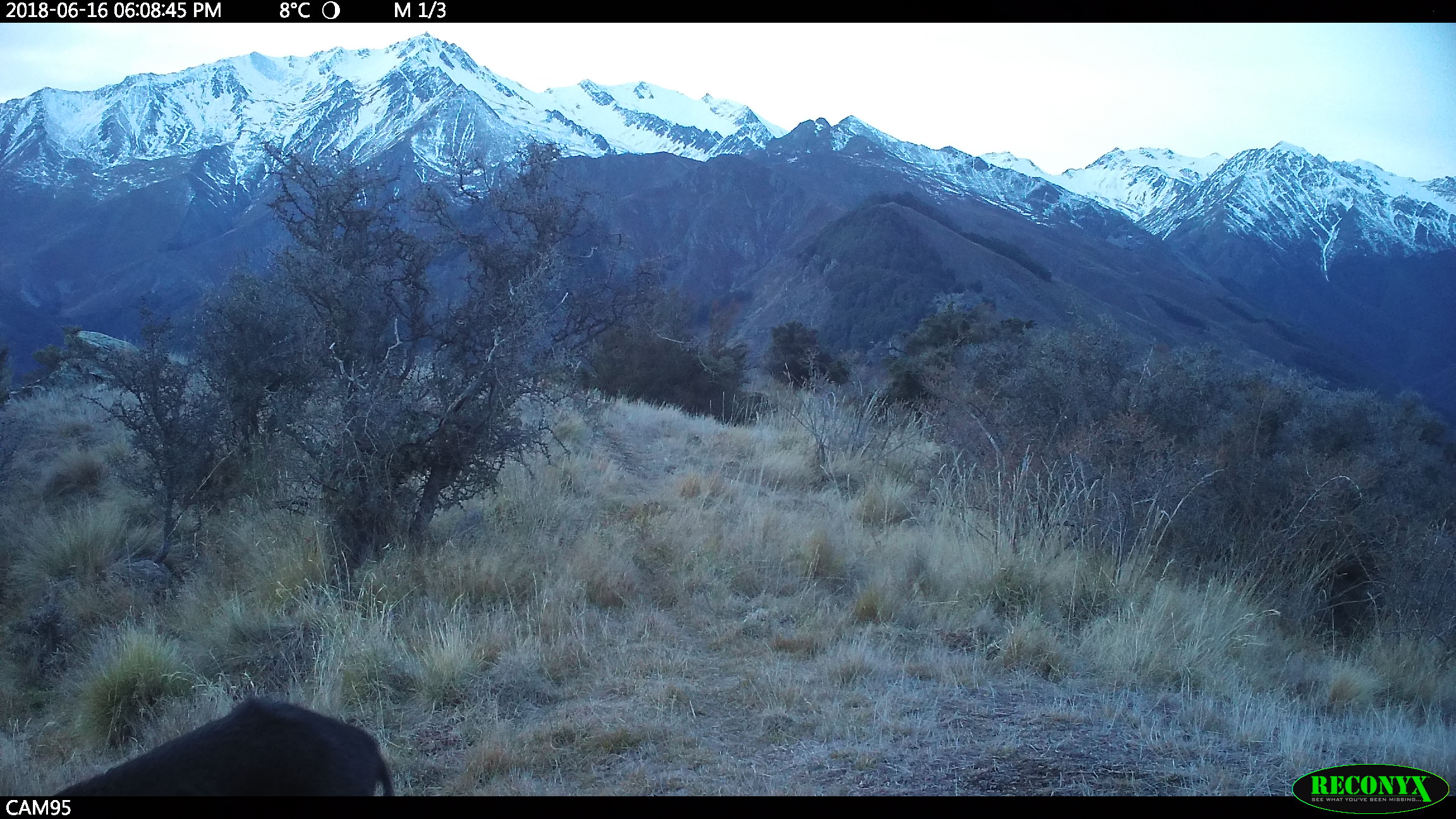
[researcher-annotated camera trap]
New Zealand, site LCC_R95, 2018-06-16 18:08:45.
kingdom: Animalia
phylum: Chordata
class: Mammalia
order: Artiodactyla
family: Suidae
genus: Sus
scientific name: Sus scrofa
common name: pig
Pig (Sus scrofa).